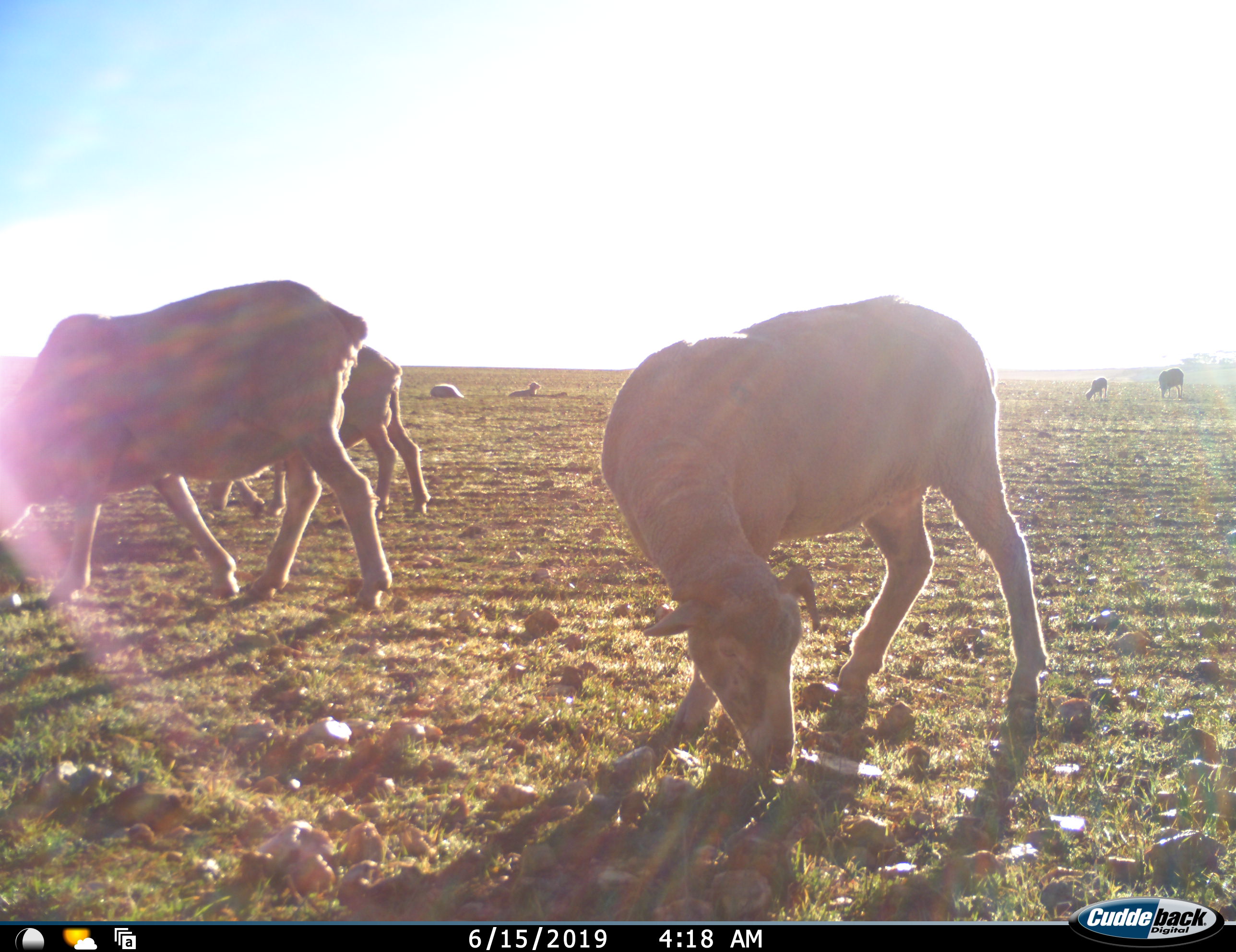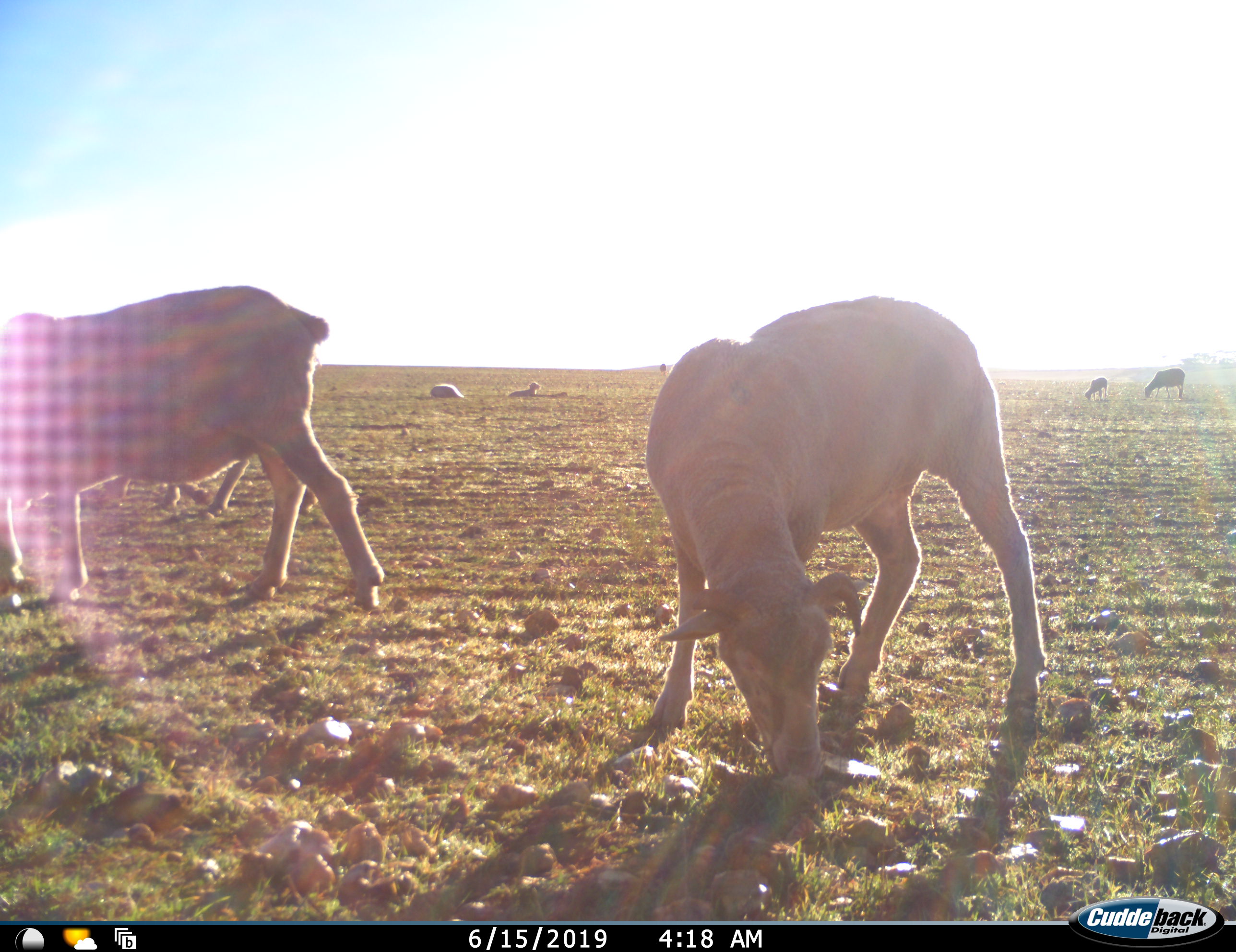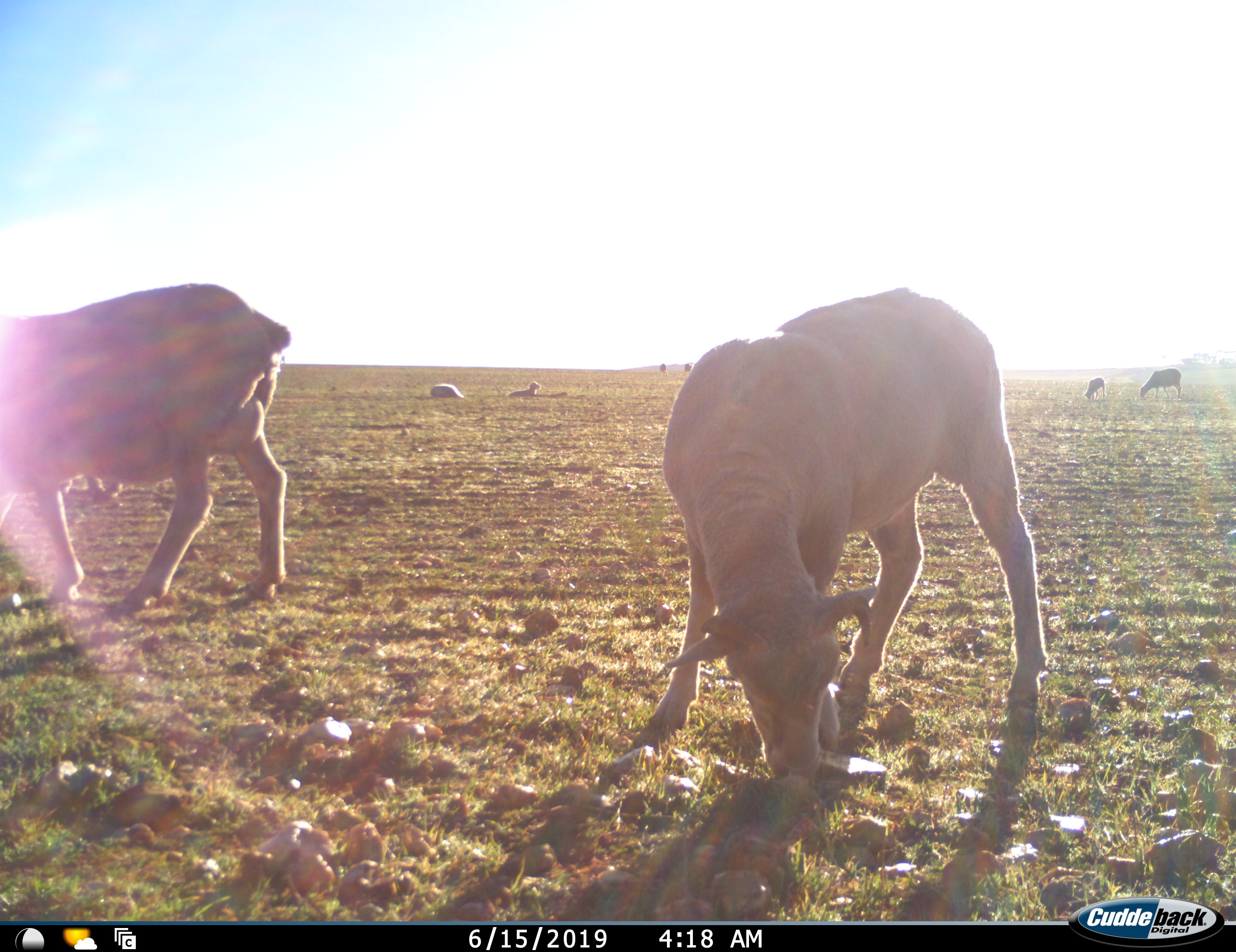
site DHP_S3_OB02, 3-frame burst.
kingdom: Animalia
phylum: Chordata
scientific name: Vertebrata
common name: domestic animal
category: domesticanimal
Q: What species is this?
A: Domesticanimal (domestic animal) (Vertebrata).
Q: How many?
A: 9.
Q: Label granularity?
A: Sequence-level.